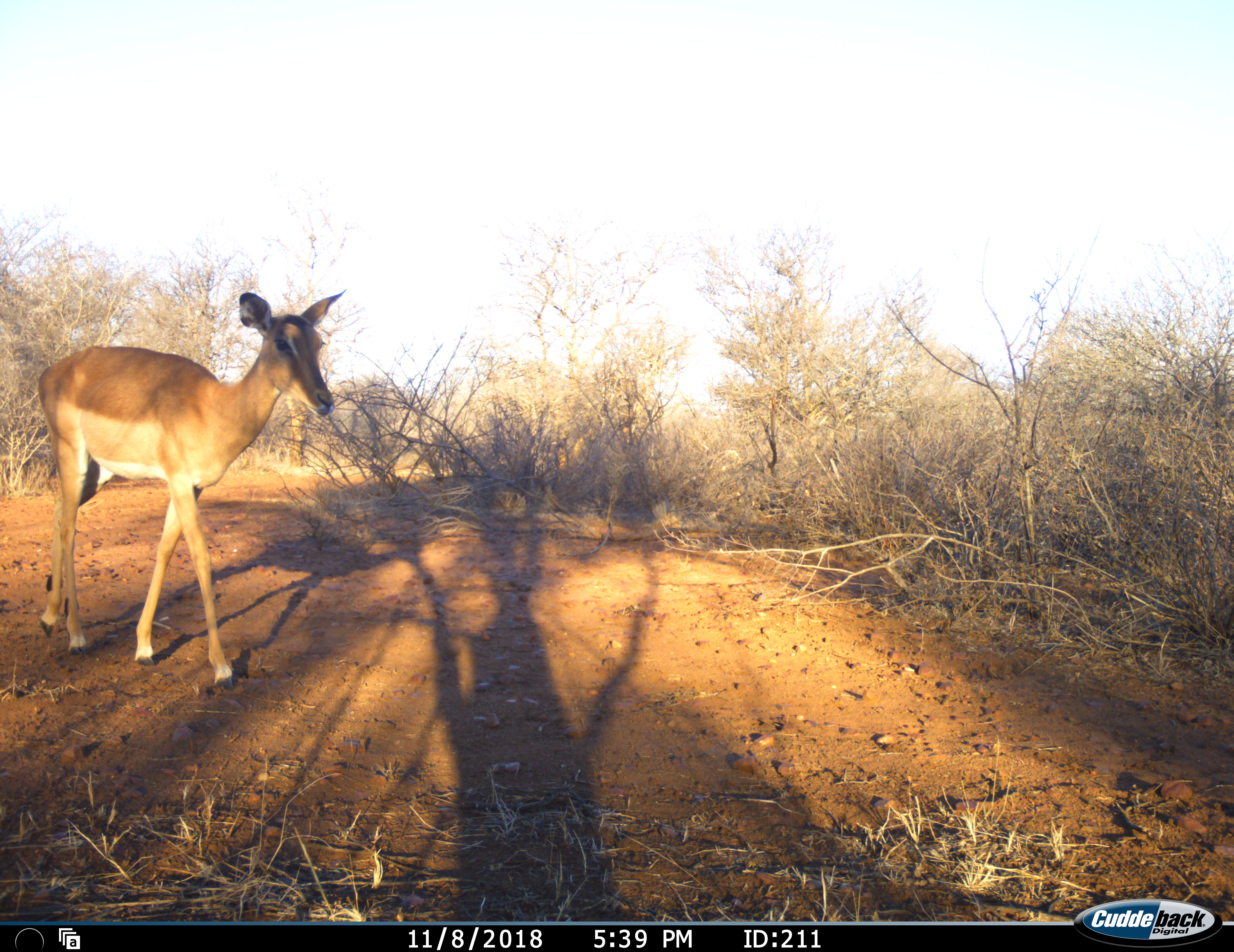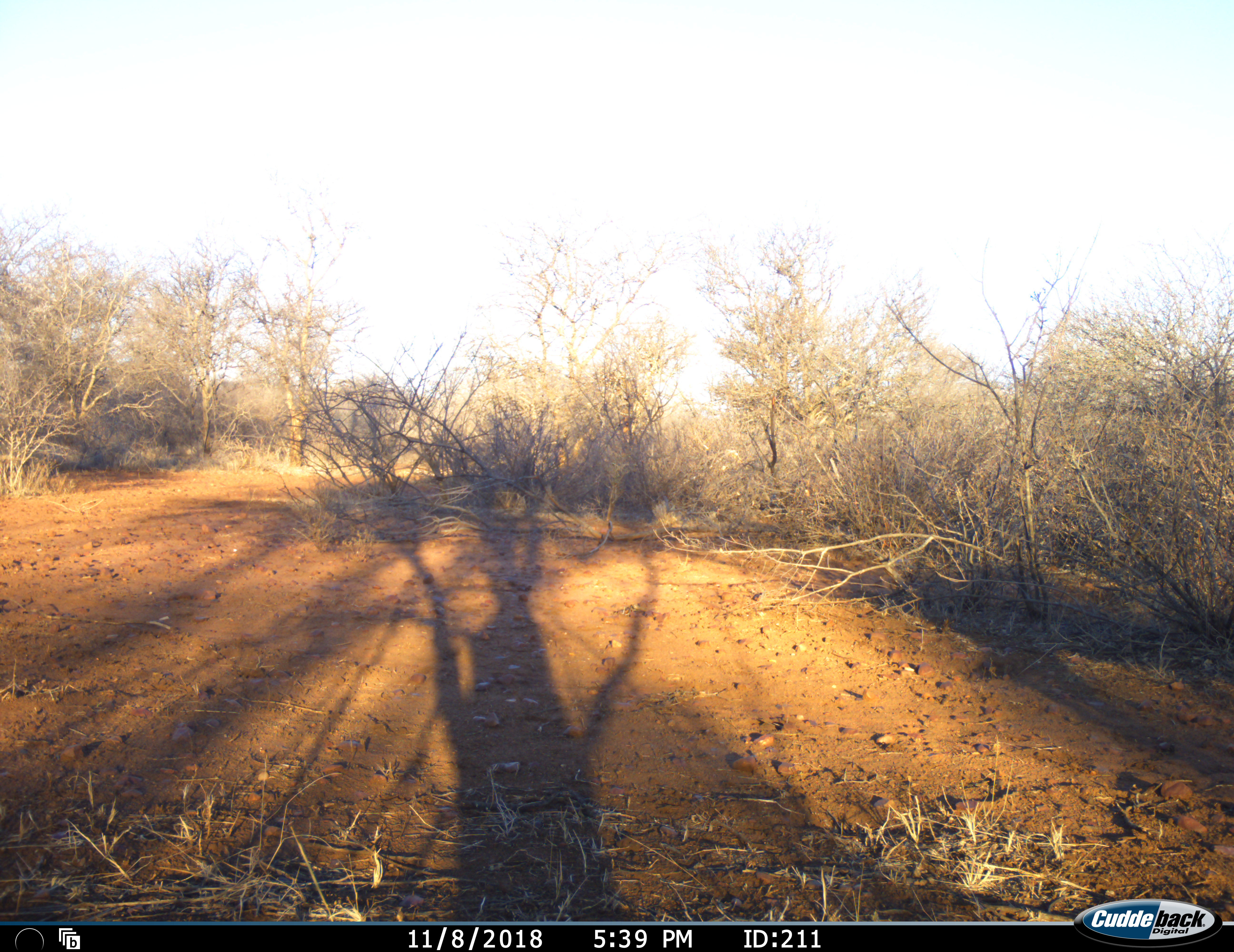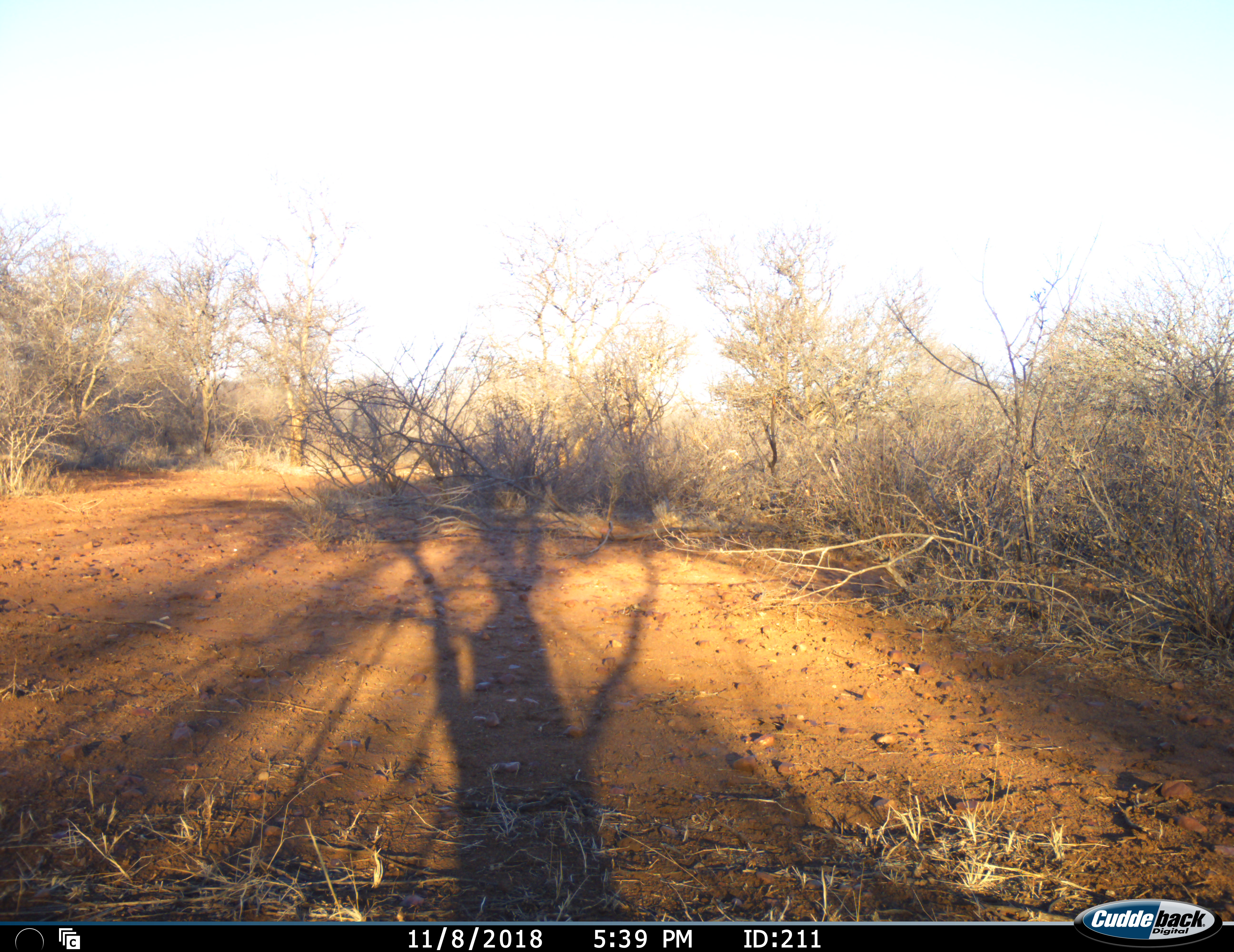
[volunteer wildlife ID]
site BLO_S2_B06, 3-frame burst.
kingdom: Animalia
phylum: Chordata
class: Mammalia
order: Artiodactyla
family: Bovidae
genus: Aepyceros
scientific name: Aepyceros melampus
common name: impala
Impala (Aepyceros melampus), count 1. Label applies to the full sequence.